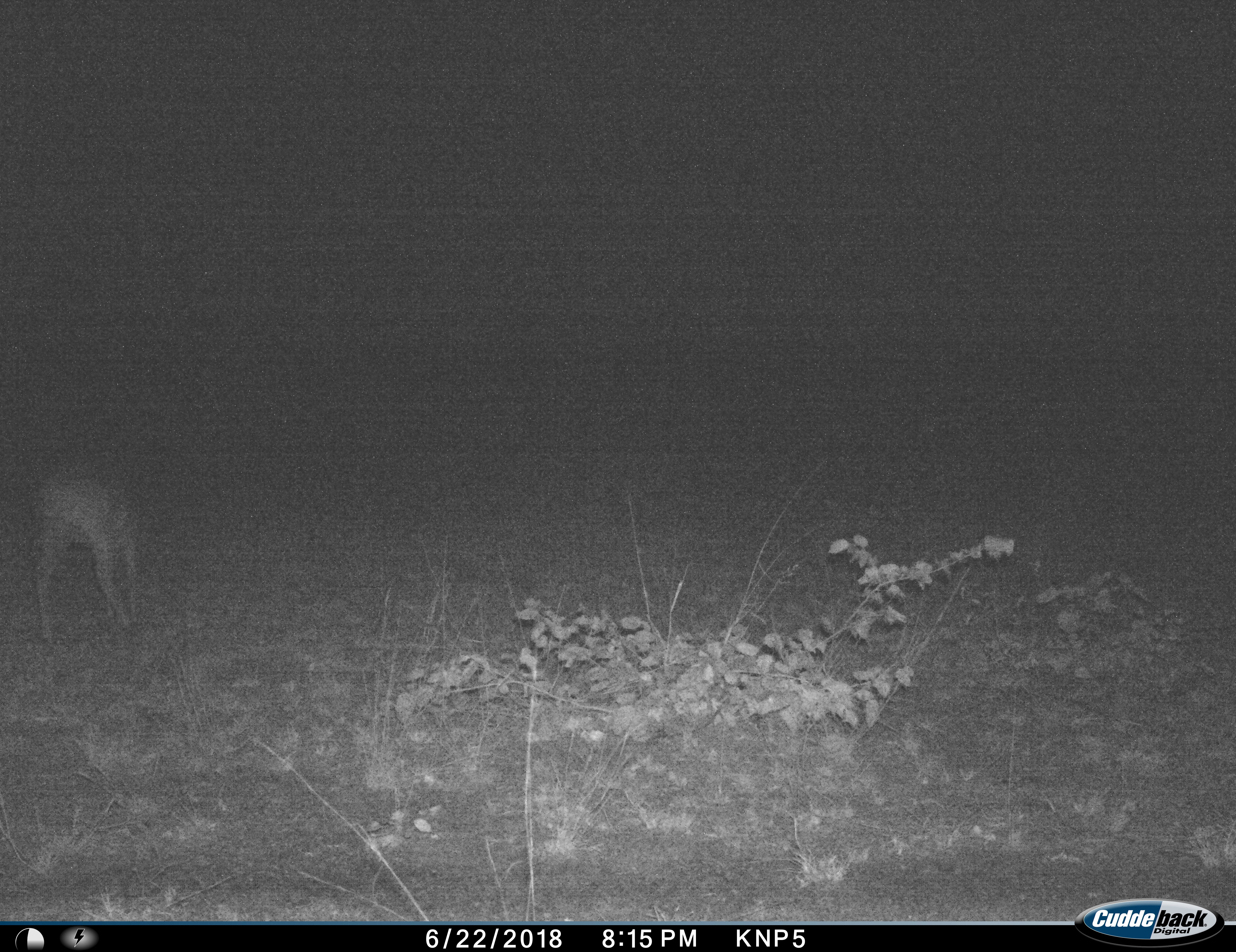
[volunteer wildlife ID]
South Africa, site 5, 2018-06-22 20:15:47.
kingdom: Animalia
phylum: Chordata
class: Mammalia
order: Artiodactyla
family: Bovidae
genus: Aepyceros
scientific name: Aepyceros melampus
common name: impala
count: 1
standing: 0%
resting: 0%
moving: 40%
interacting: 0%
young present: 0%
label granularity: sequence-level